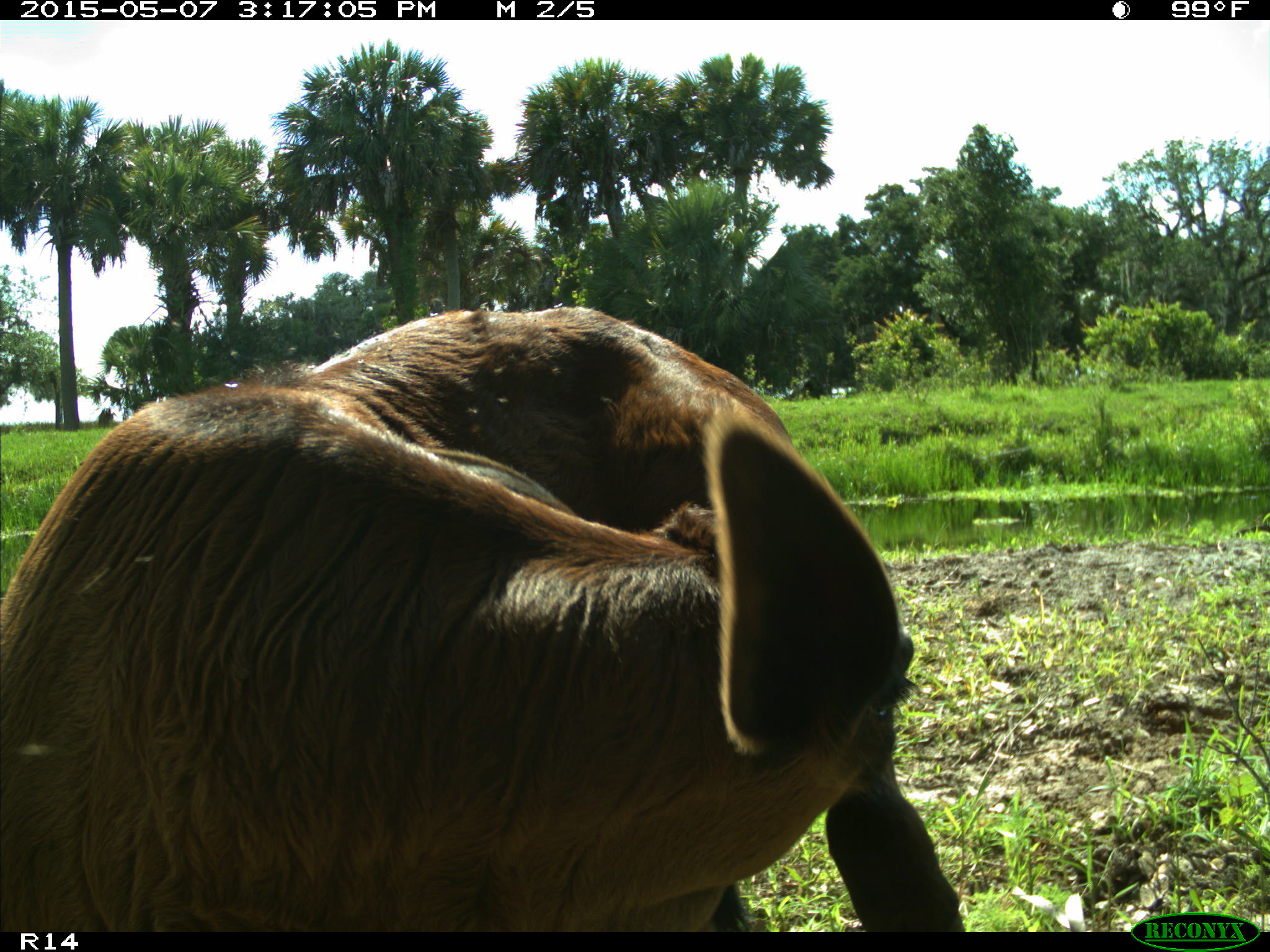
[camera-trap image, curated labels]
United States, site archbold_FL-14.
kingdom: Animalia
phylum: Chordata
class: Mammalia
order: Artiodactyla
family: Bovidae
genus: Bos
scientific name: Bos taurus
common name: domestic cow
Bos taurus (domestic cow).